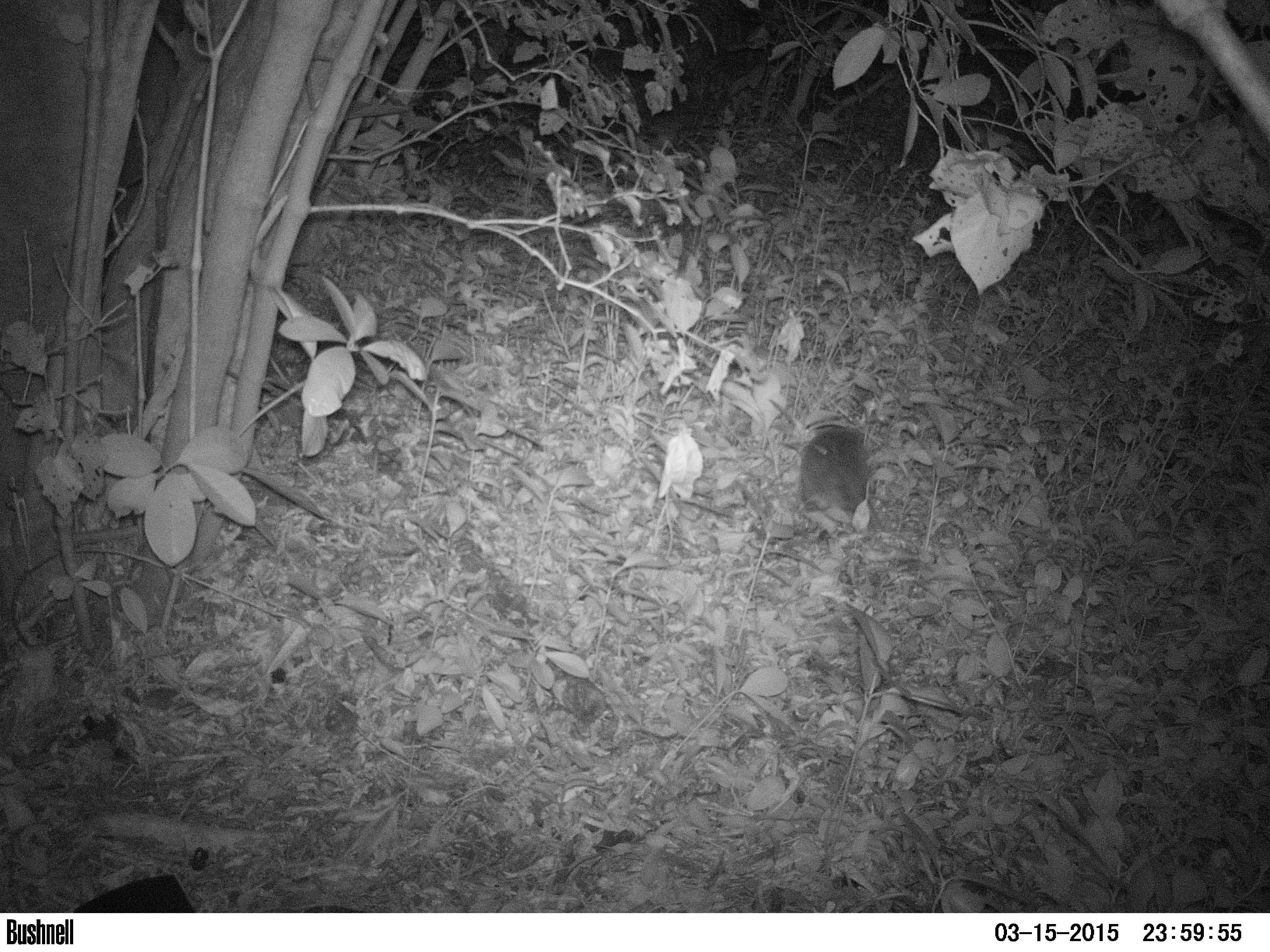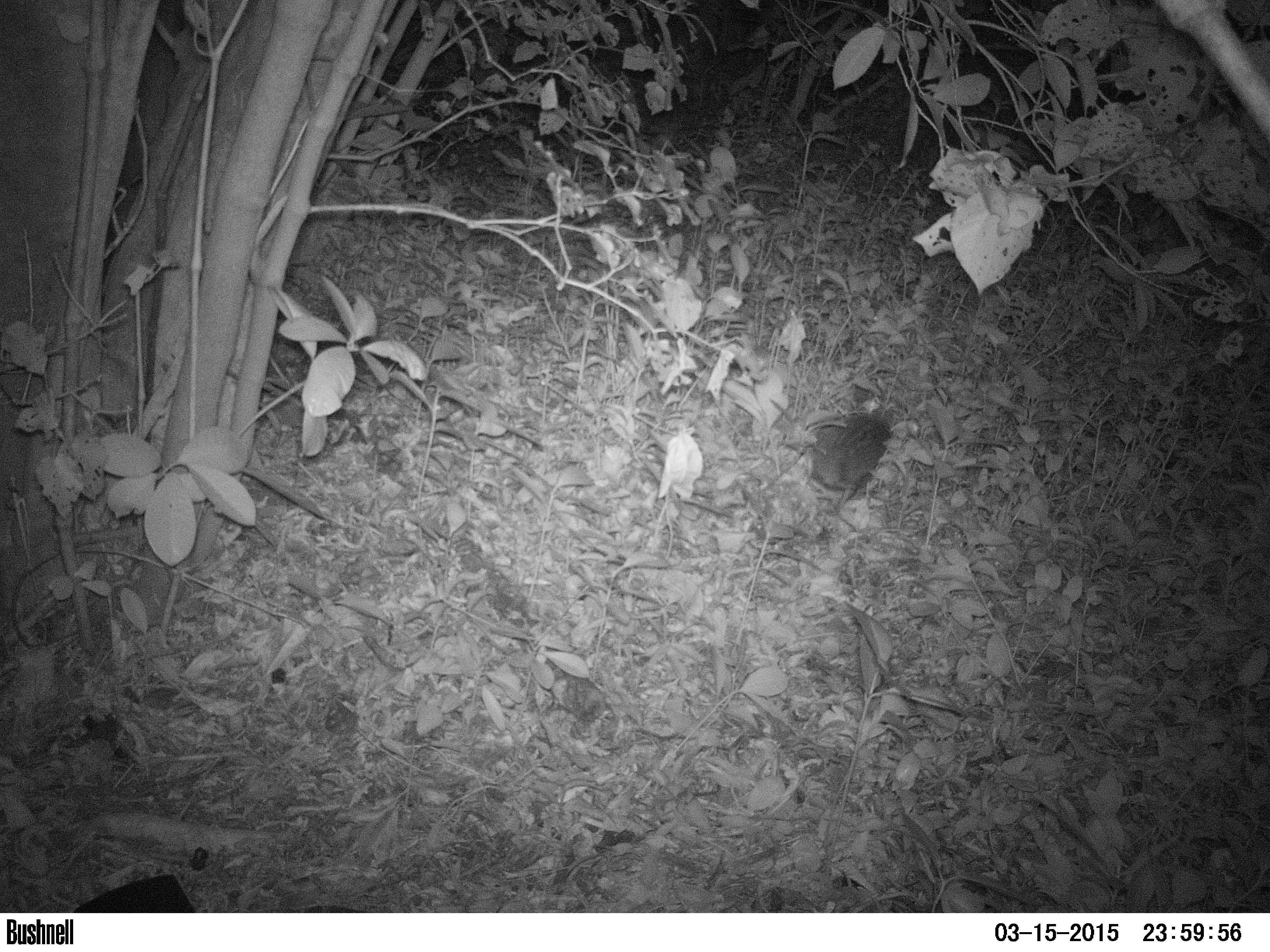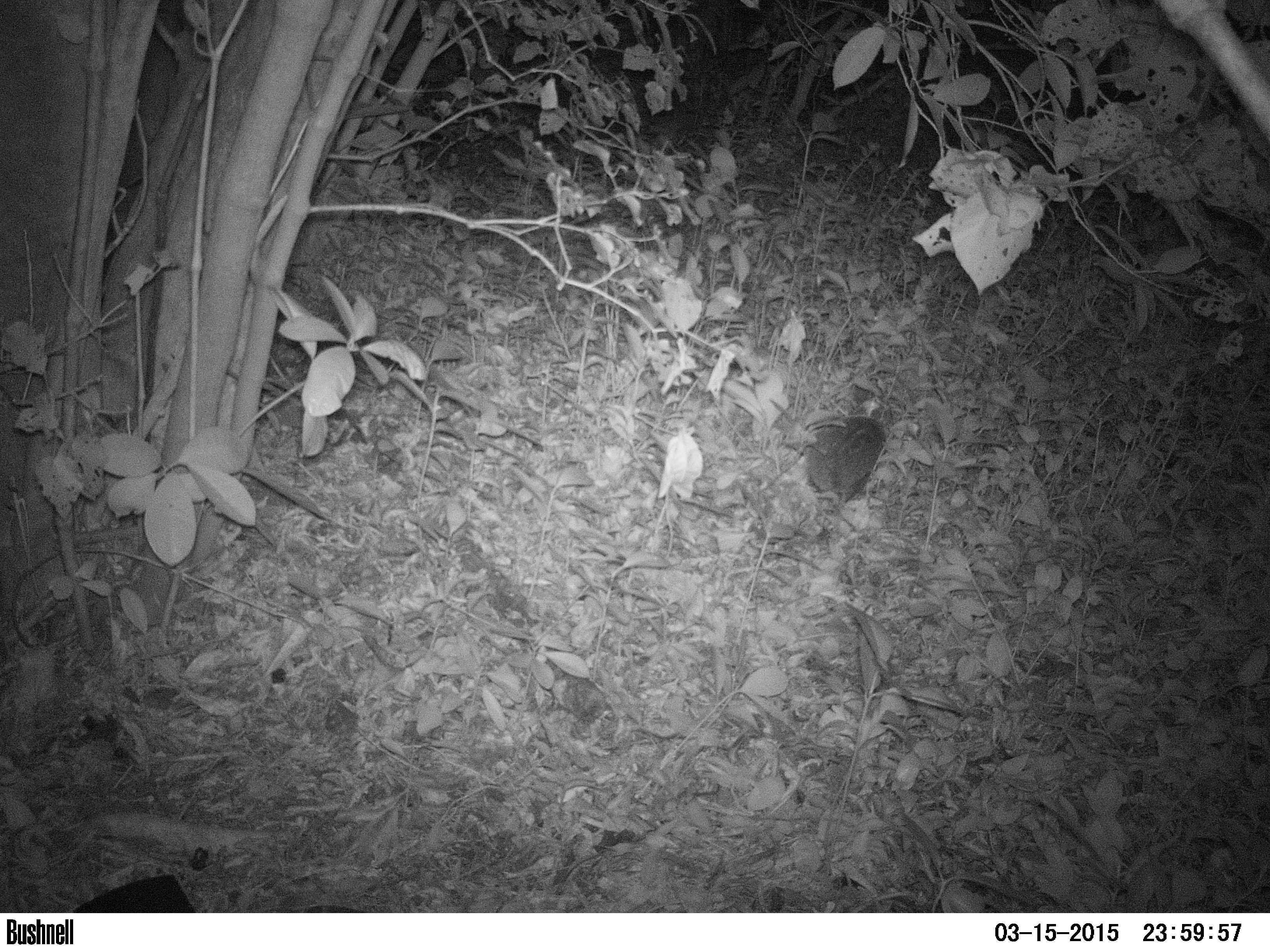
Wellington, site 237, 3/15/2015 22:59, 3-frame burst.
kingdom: Animalia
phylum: Chordata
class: Mammalia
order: Eulipotyphla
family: Erinaceidae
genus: Erinaceus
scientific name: Erinaceus europaeus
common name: hedgehog